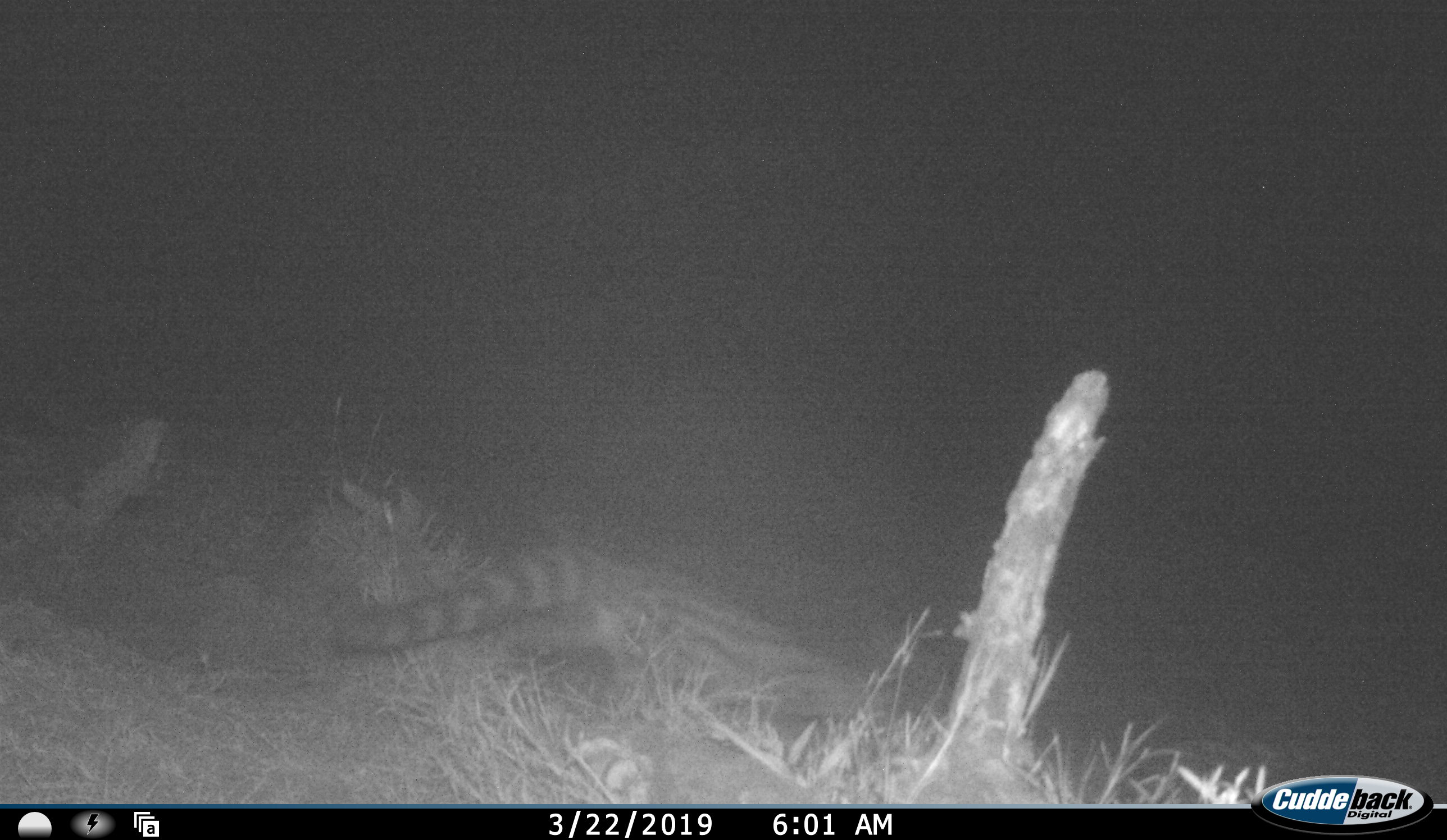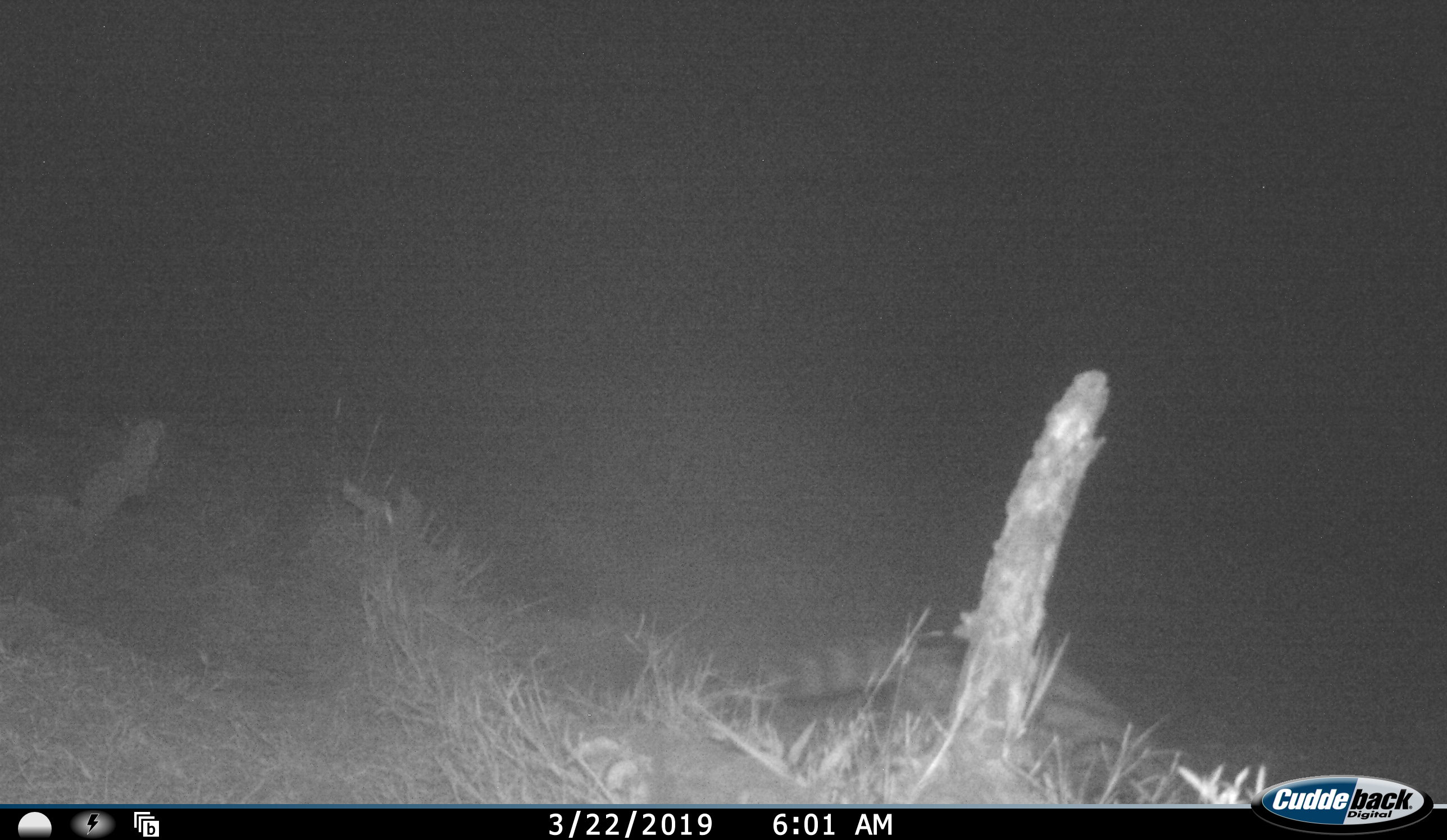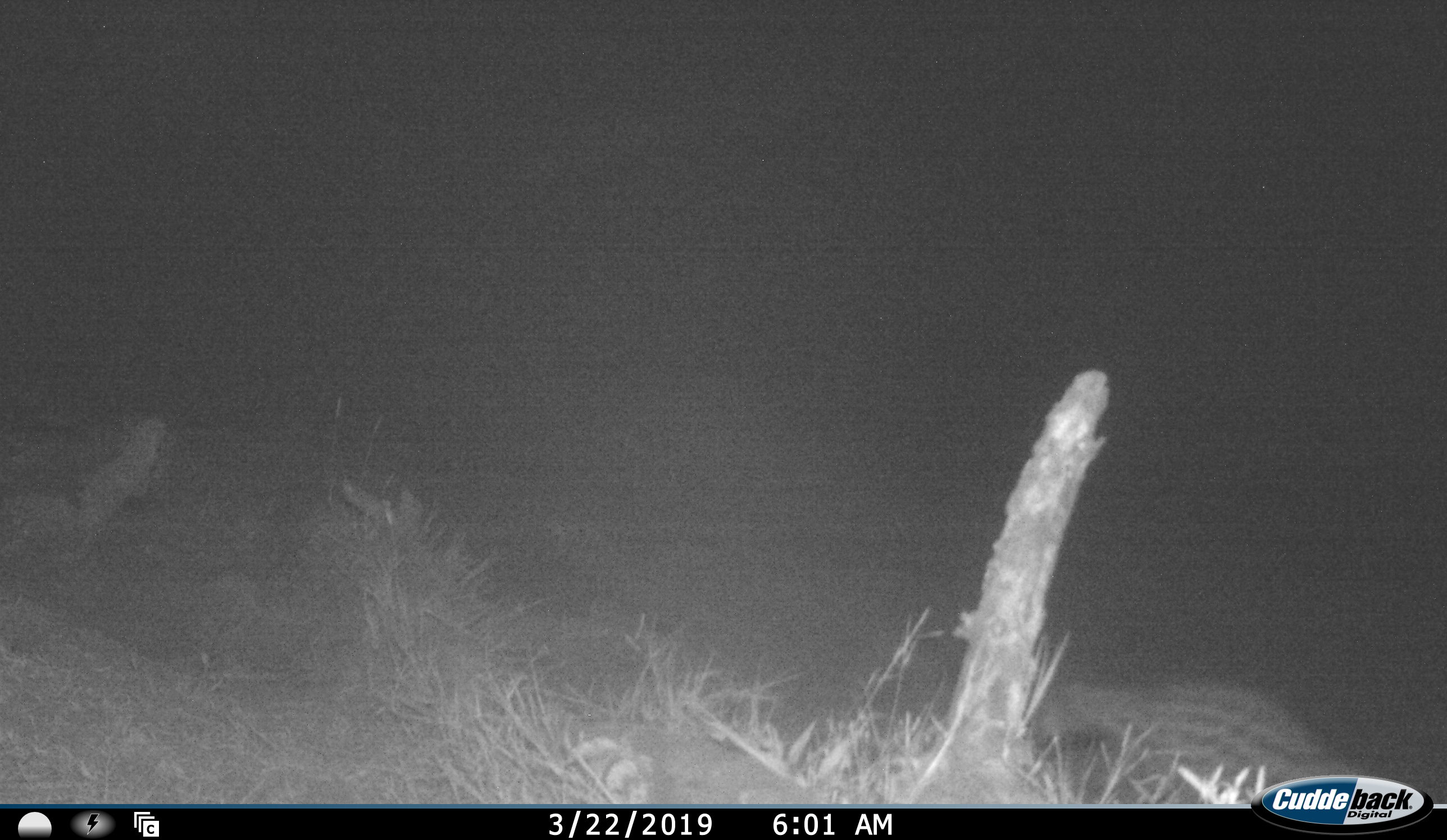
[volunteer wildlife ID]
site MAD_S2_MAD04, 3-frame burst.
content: unidentified animal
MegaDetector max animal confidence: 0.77